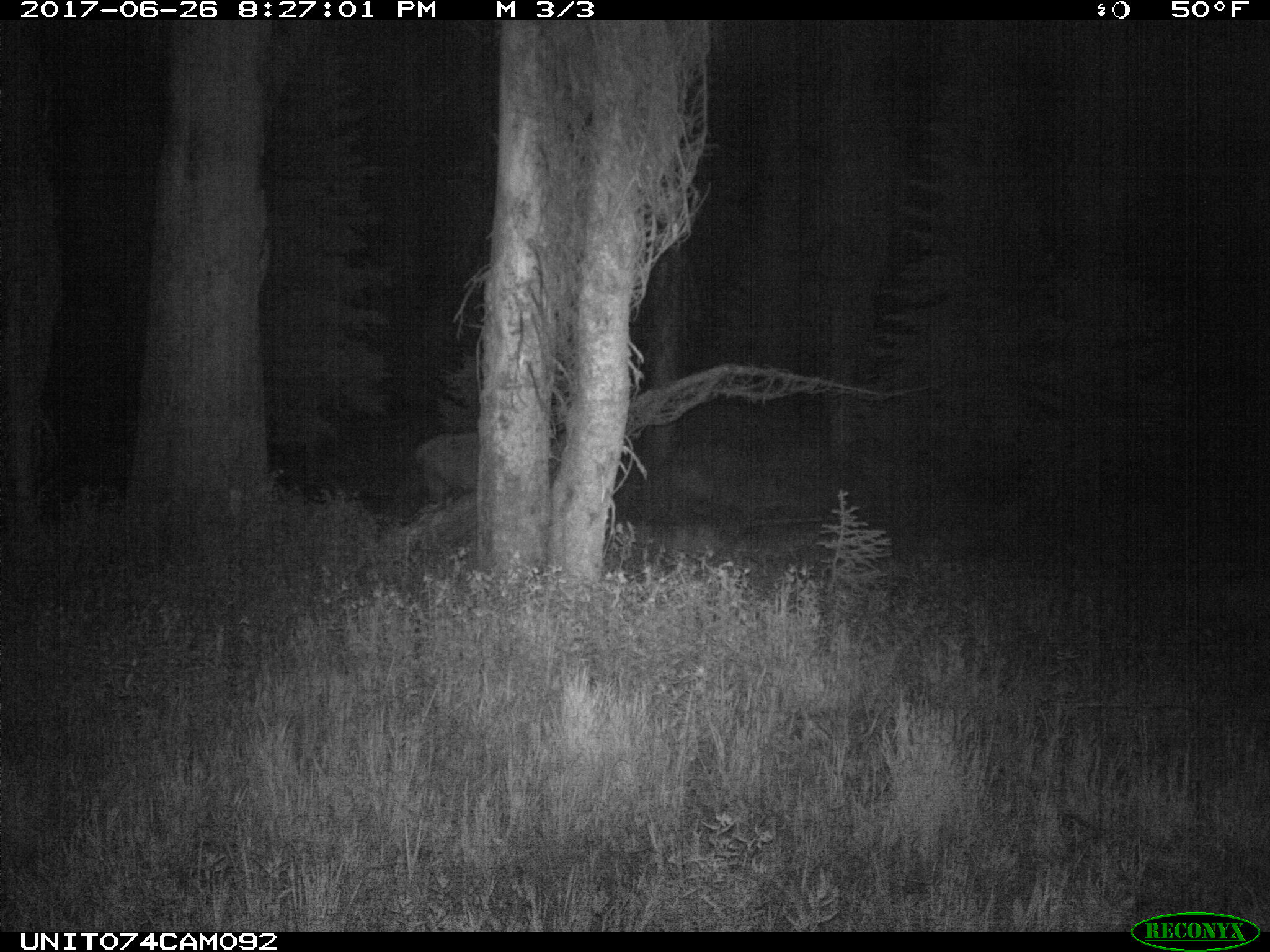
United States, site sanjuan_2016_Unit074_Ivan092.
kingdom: Animalia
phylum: Chordata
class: Mammalia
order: Artiodactyla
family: Cervidae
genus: Cervus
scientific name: Cervus elaphus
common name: red deer